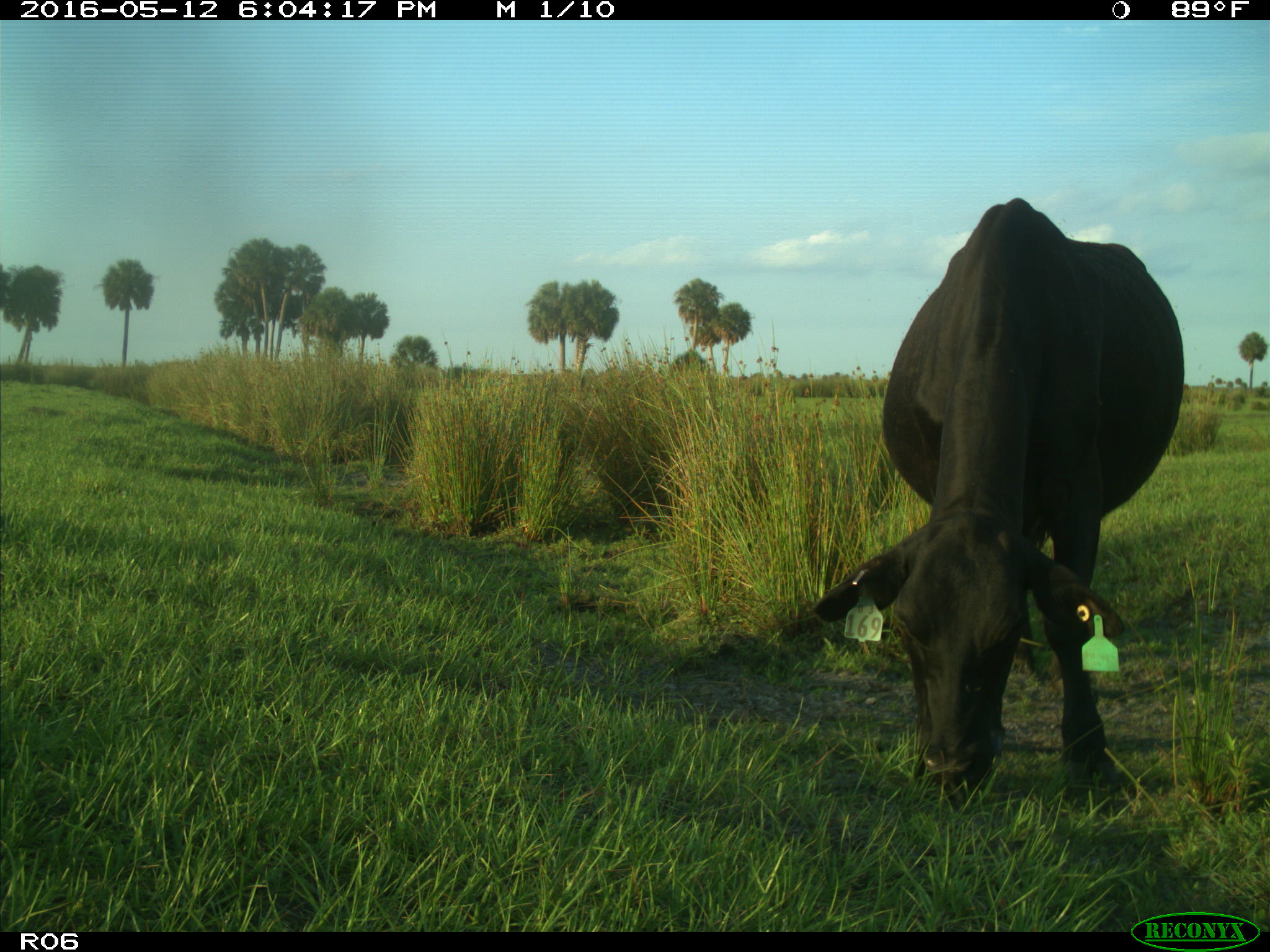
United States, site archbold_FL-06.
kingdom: Animalia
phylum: Chordata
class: Mammalia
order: Artiodactyla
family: Bovidae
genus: Bos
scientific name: Bos taurus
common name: domestic cow